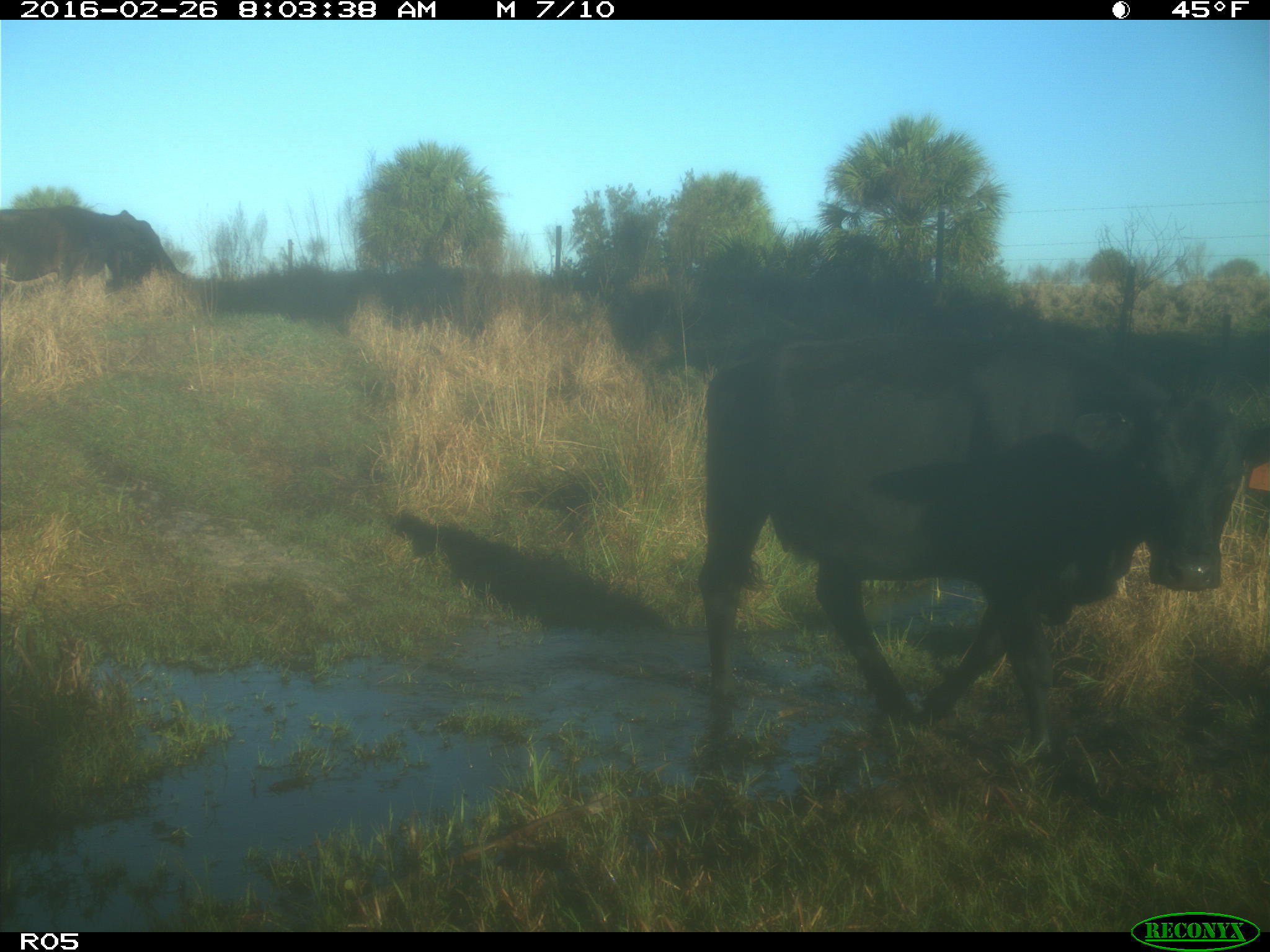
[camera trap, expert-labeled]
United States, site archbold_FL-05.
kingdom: Animalia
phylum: Chordata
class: Mammalia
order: Artiodactyla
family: Bovidae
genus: Bos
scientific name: Bos taurus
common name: domestic cow